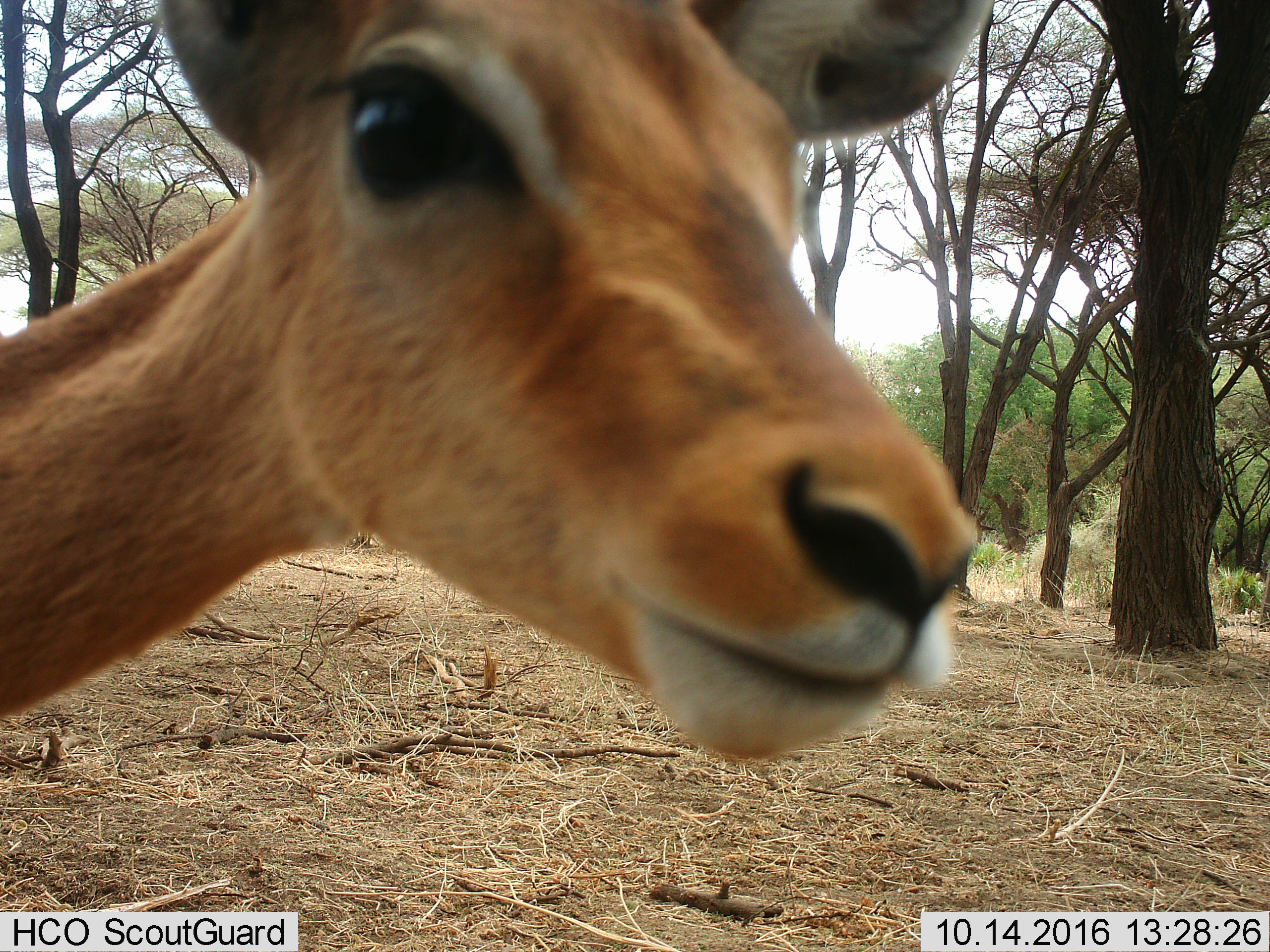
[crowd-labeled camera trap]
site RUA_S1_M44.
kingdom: Animalia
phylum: Chordata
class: Mammalia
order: Artiodactyla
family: Bovidae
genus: Aepyceros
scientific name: Aepyceros melampus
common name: impala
Impala (Aepyceros melampus), count 1. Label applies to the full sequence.